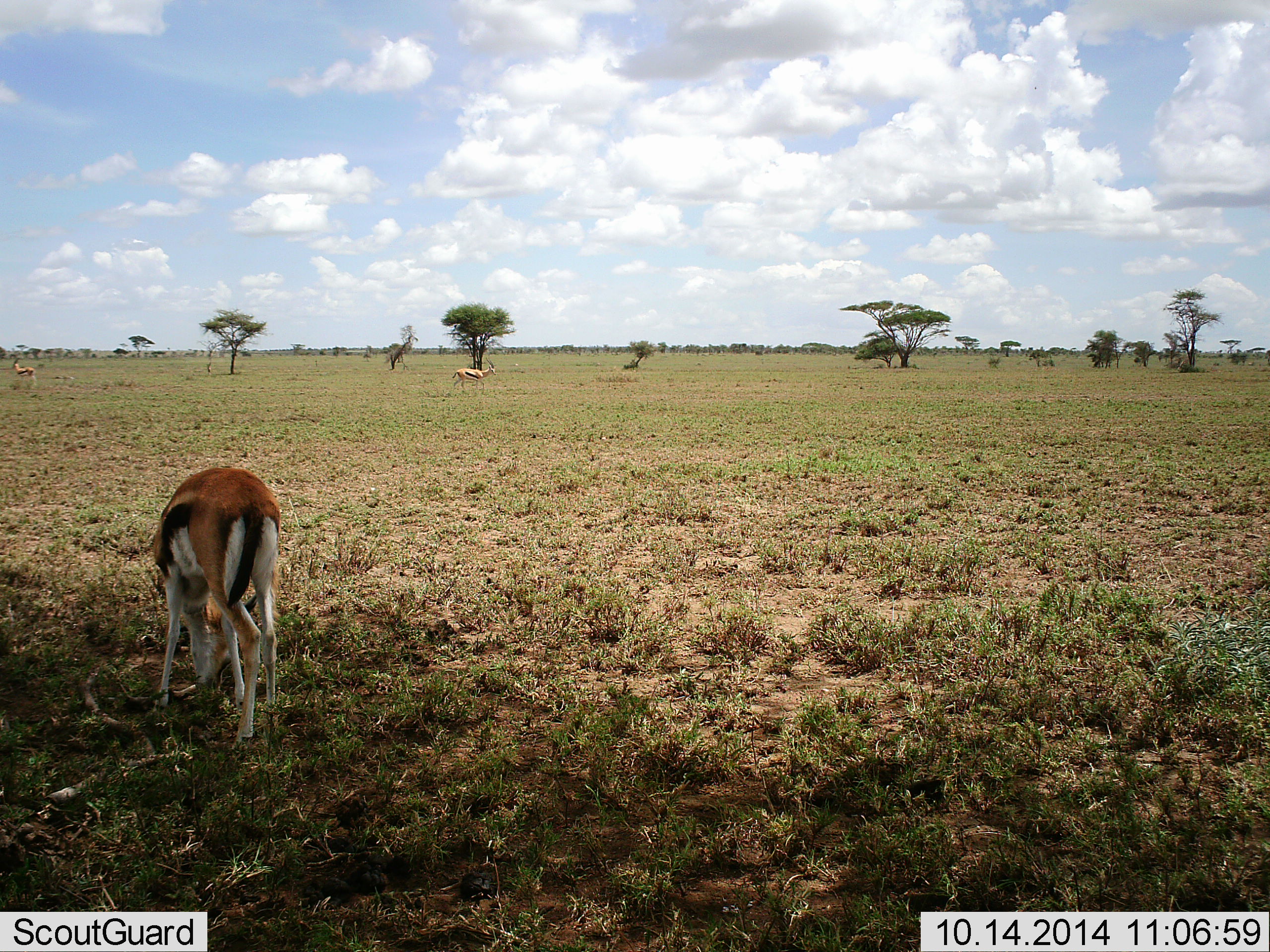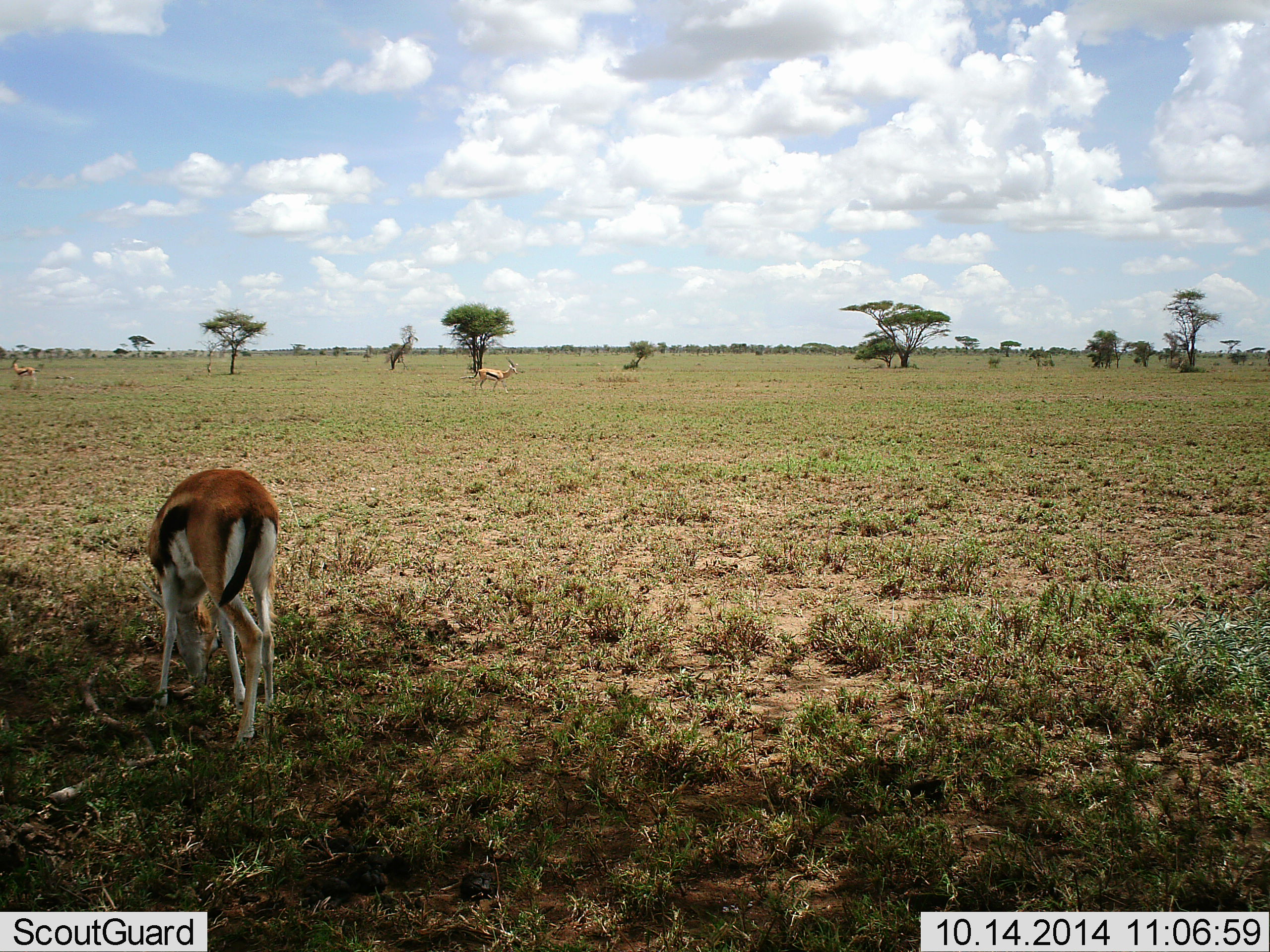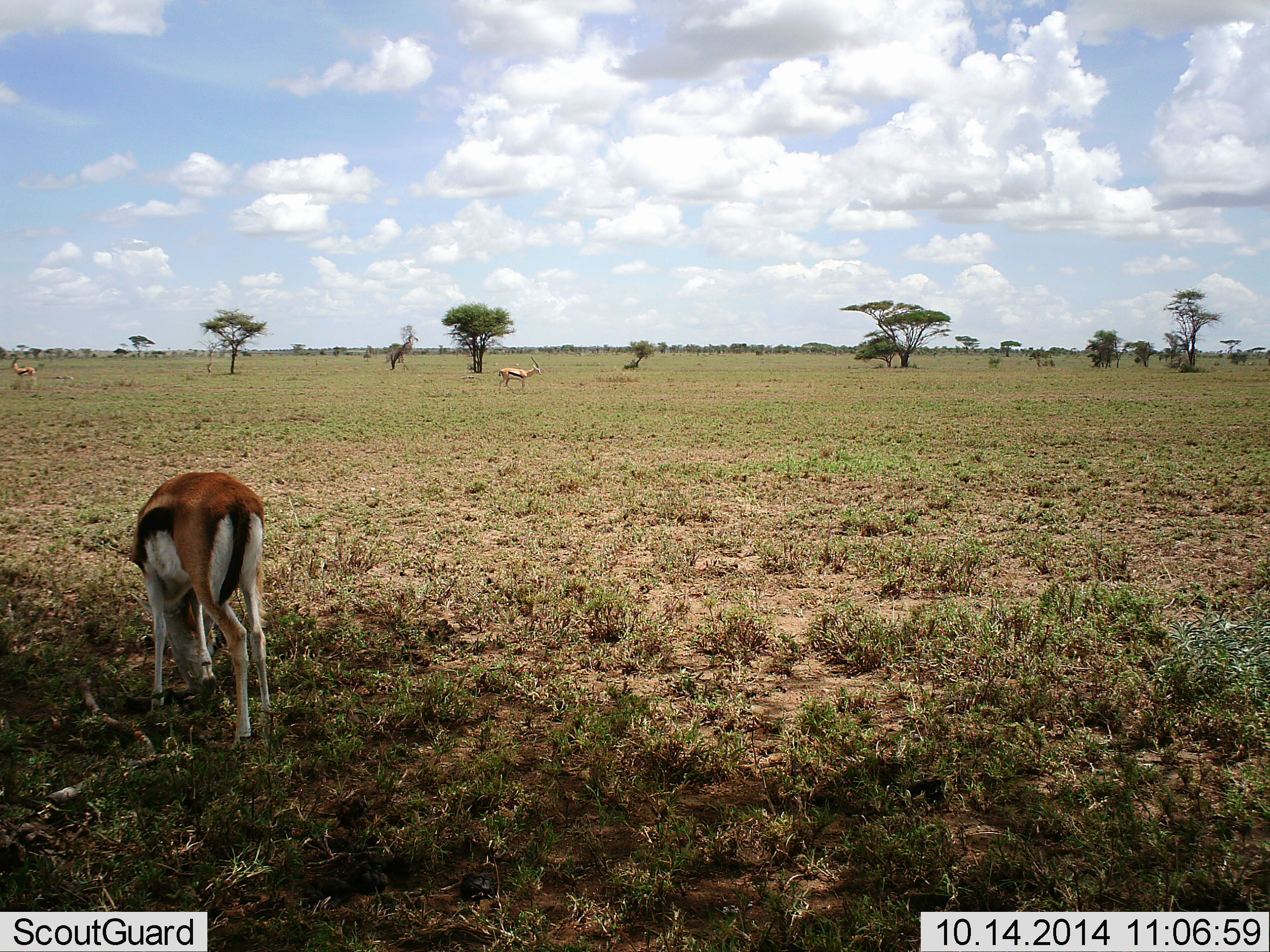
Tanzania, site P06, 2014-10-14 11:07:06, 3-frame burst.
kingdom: Animalia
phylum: Chordata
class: Mammalia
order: Artiodactyla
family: Bovidae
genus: Eudorcas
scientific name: Eudorcas thomsonii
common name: thomson's gazelle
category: gazellethomsons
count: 3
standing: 73%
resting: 0%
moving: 82%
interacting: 0%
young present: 0%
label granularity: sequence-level